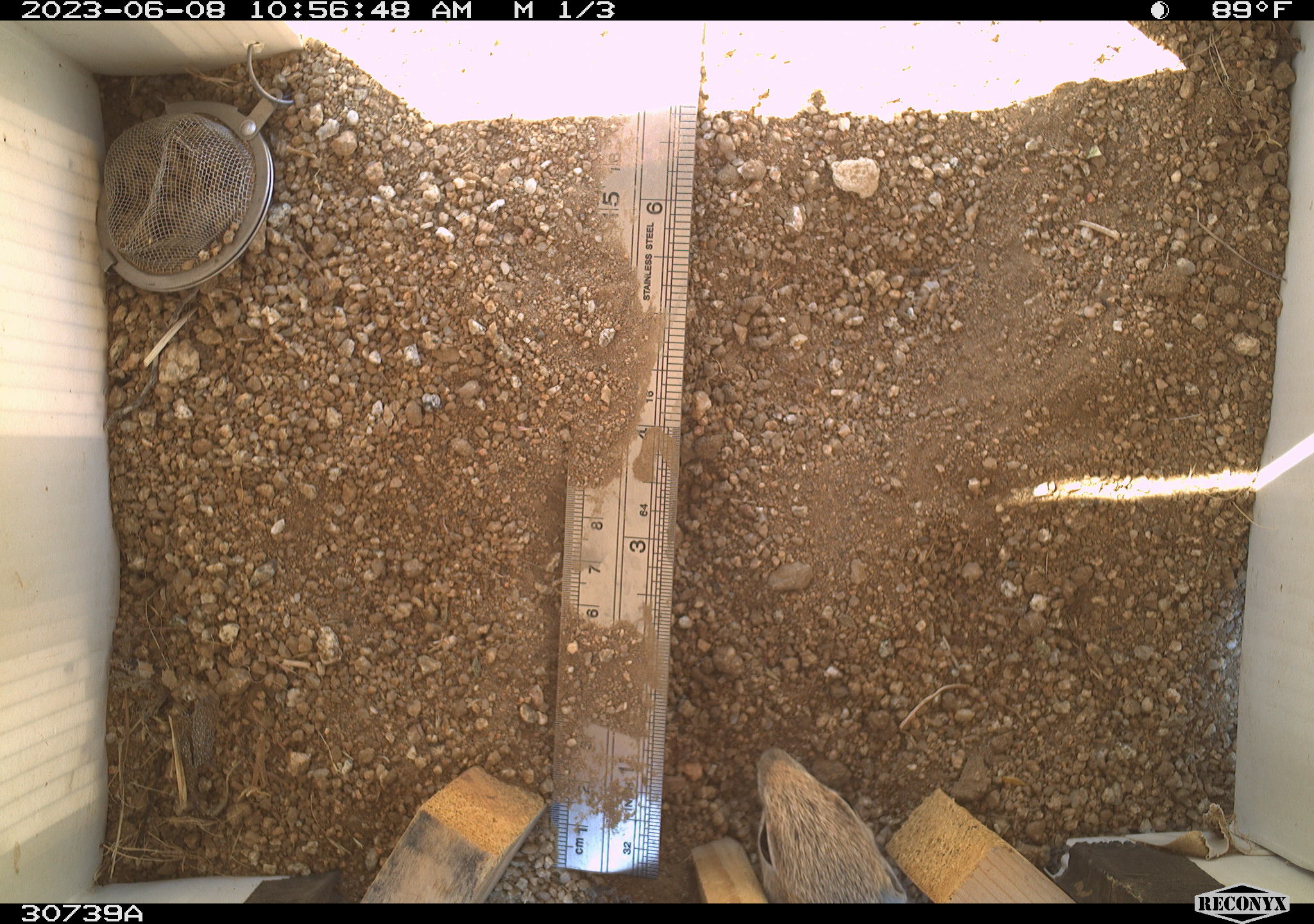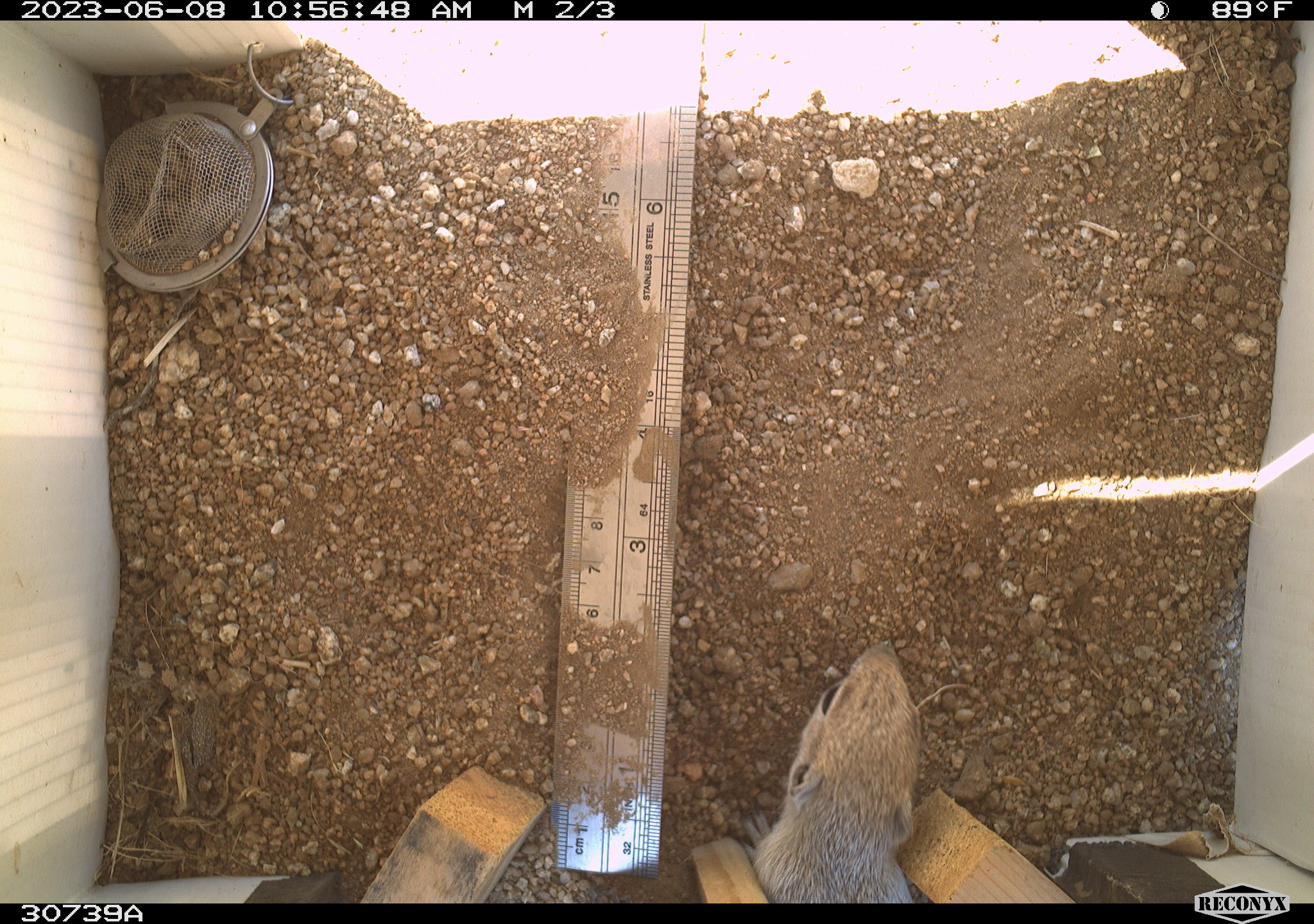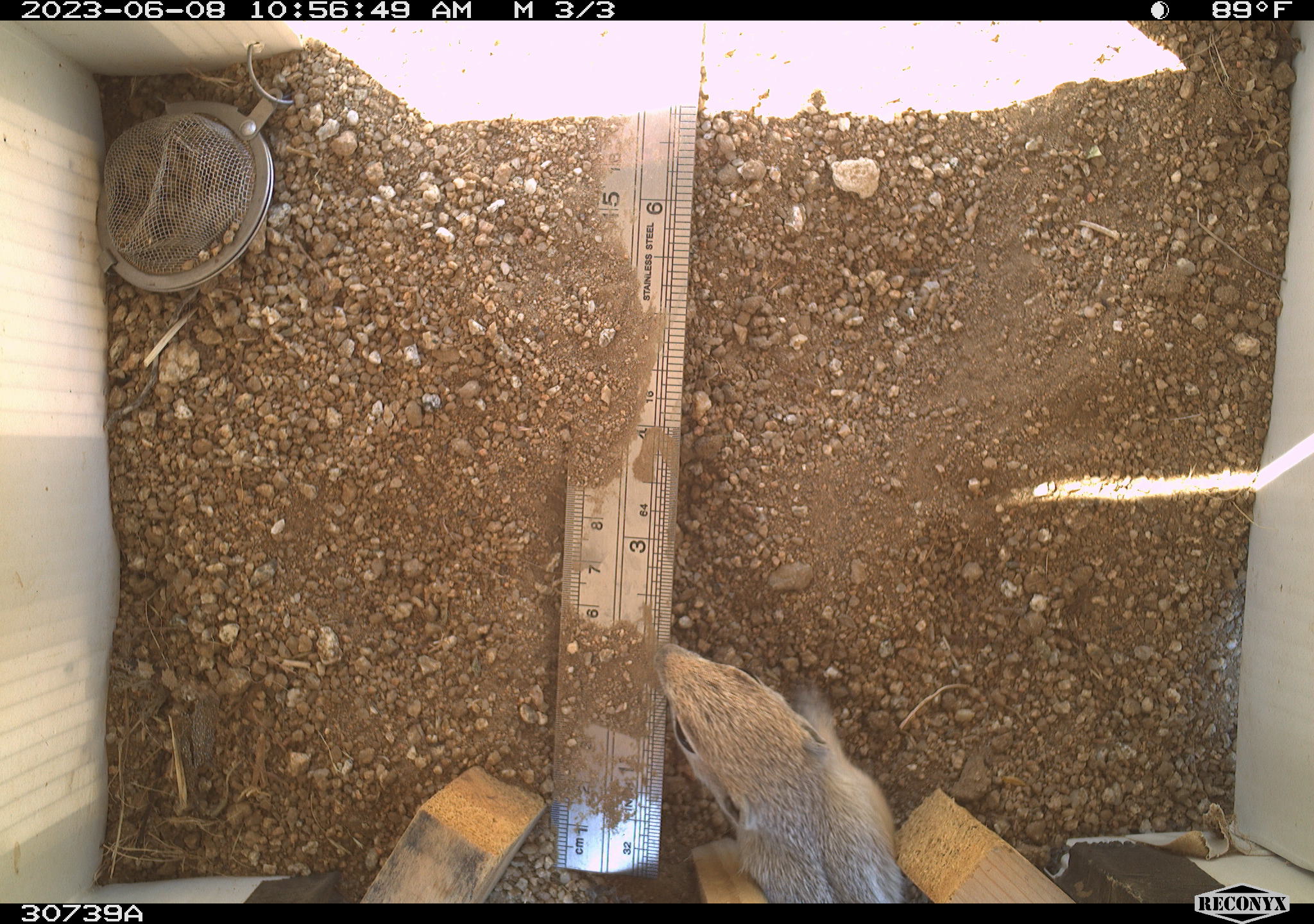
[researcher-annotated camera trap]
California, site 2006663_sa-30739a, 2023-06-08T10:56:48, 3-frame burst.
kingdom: Animalia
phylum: Chordata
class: Mammalia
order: Rodentia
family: Sciuridae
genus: Ammospermophilus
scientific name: Ammospermophilus leucurus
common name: white-tailed antelope squirrel